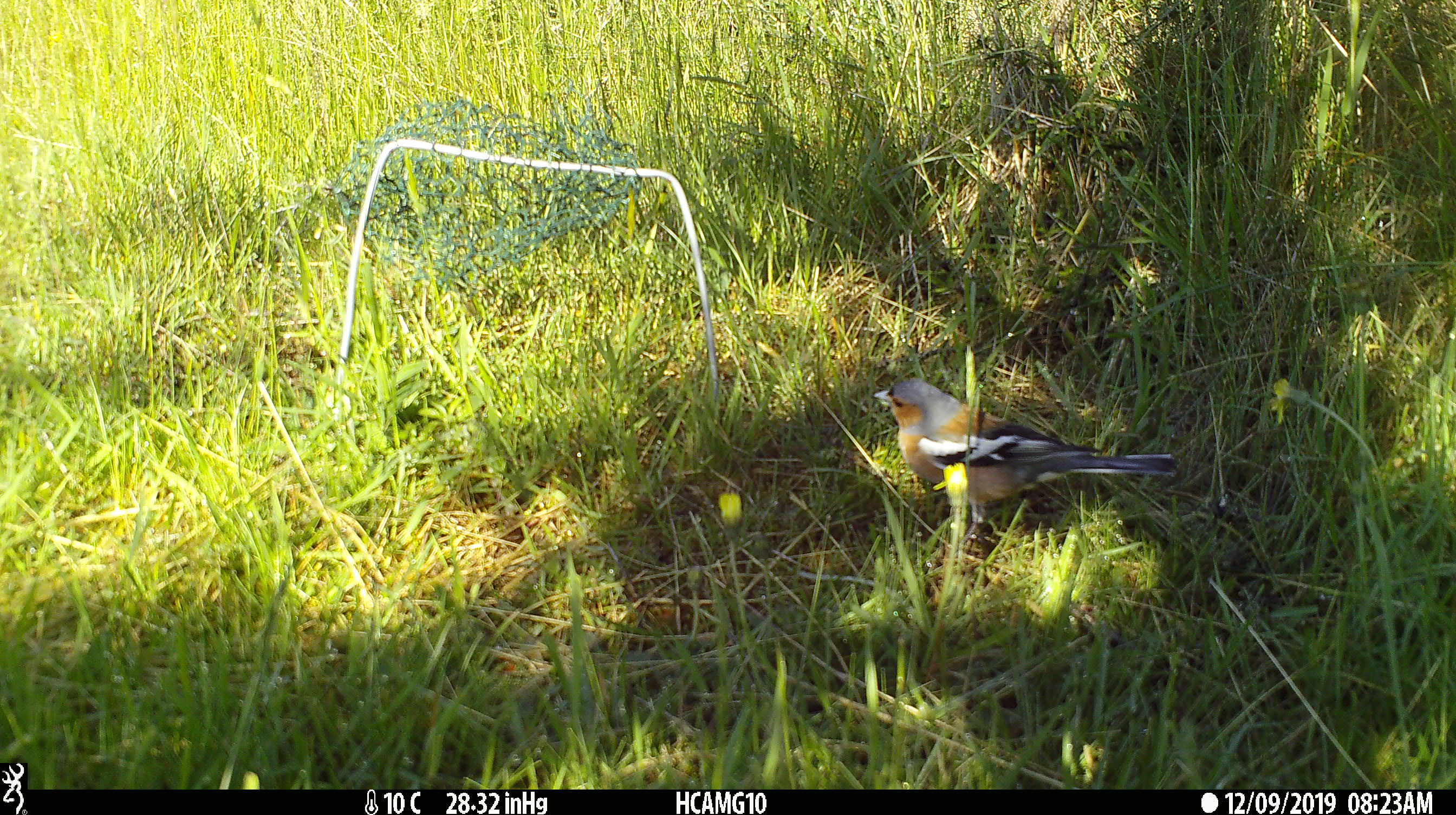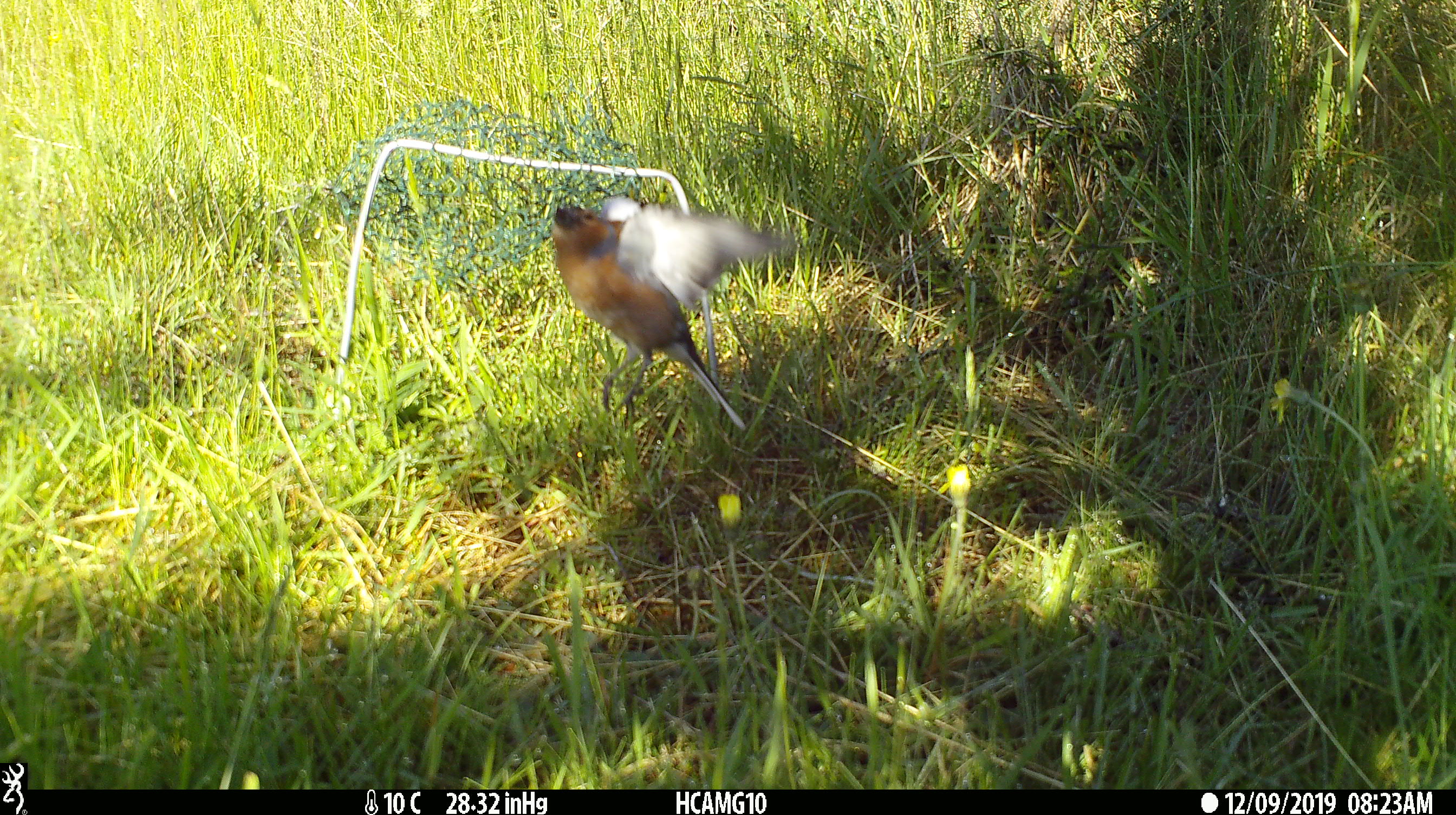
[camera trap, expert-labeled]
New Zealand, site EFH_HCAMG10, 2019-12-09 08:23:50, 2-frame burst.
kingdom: Animalia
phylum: Chordata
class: Aves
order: Passeriformes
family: Fringillidae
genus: Fringilla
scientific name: Fringilla coelebs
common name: common chaffinch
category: chaffinch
Chaffinch (common chaffinch) (Fringilla coelebs).